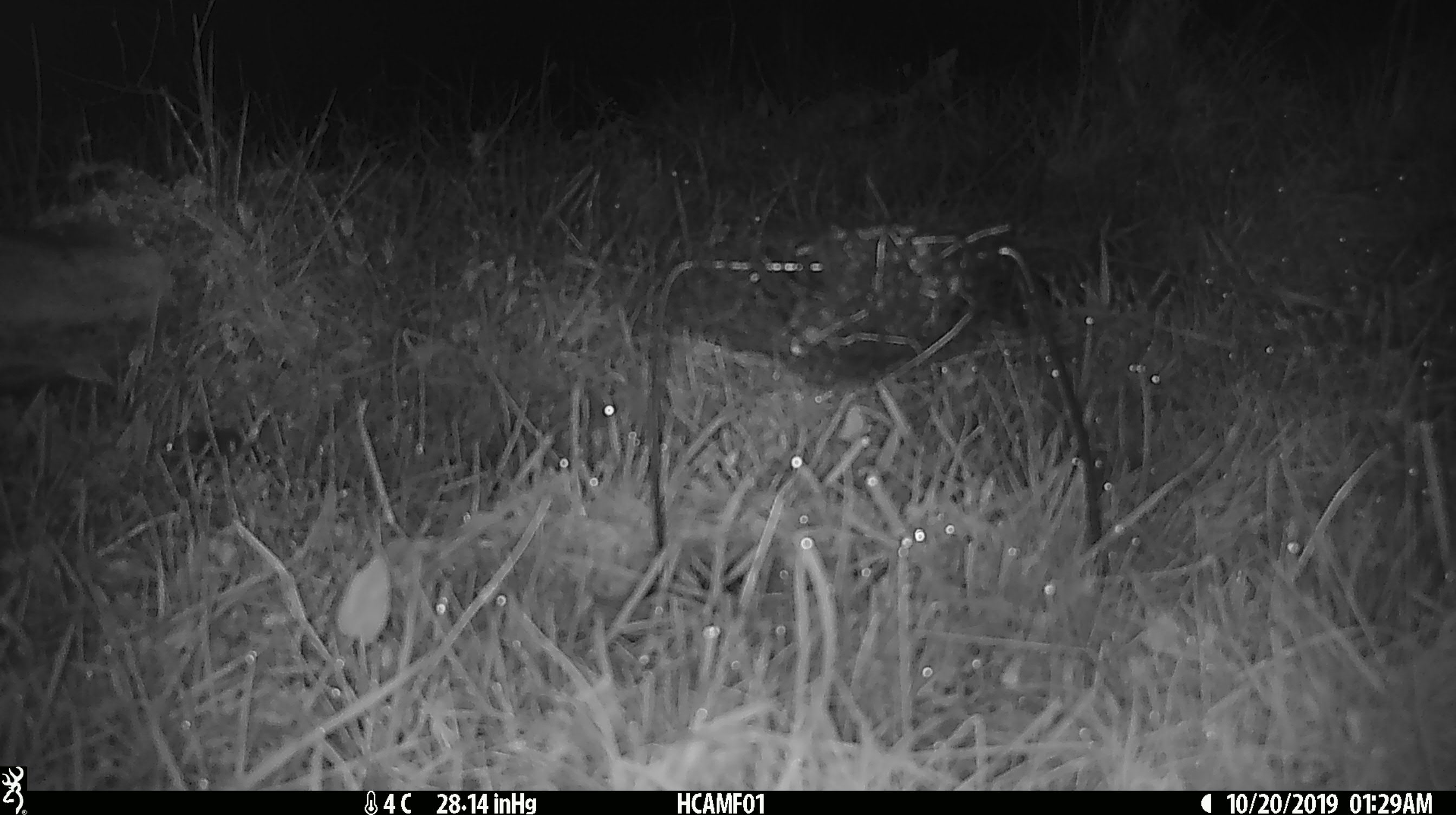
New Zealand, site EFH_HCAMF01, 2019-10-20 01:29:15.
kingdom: Animalia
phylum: Chordata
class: Mammalia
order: Rodentia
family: Muridae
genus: Mus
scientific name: Mus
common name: mouse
Mouse (Mus).